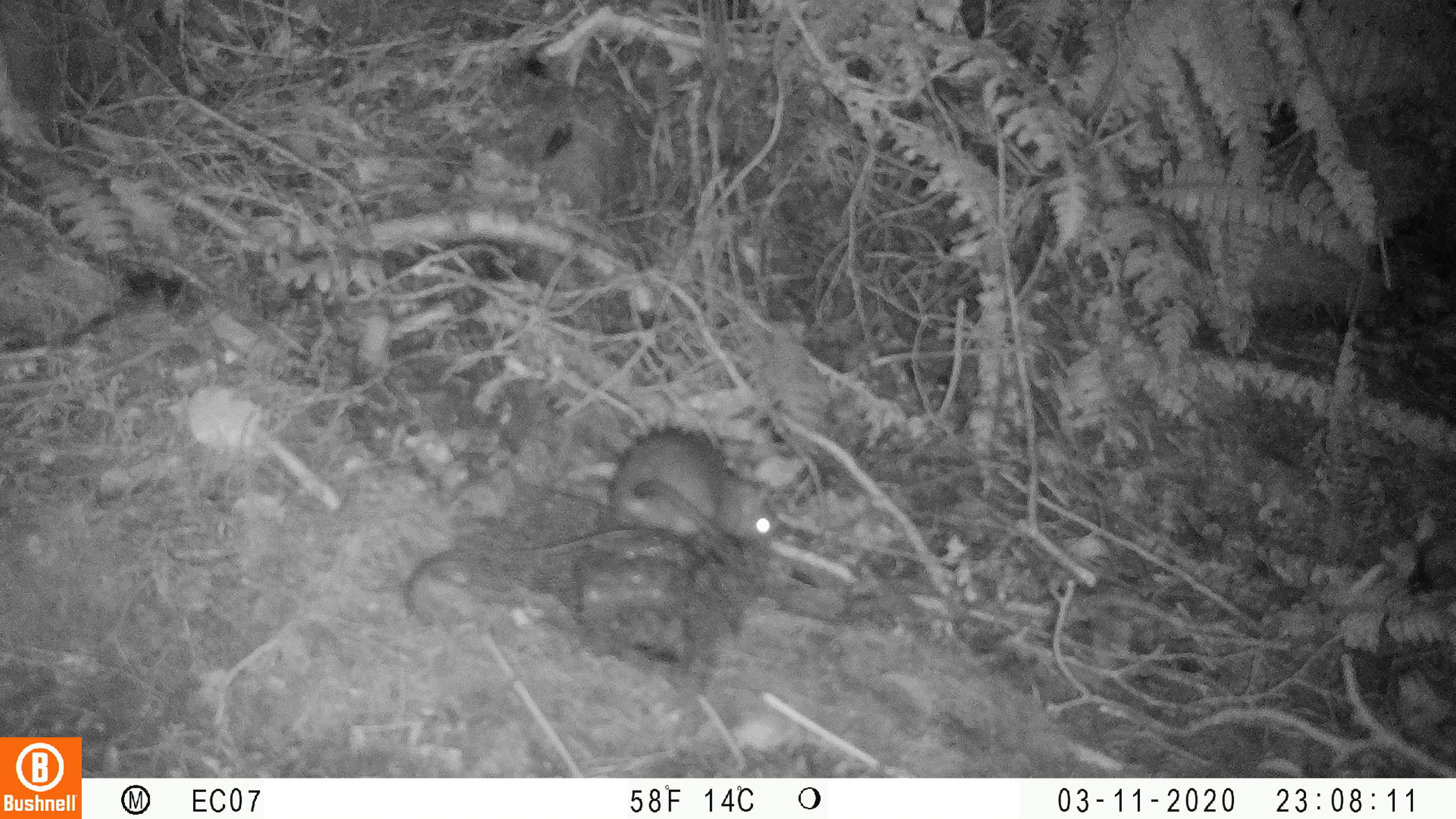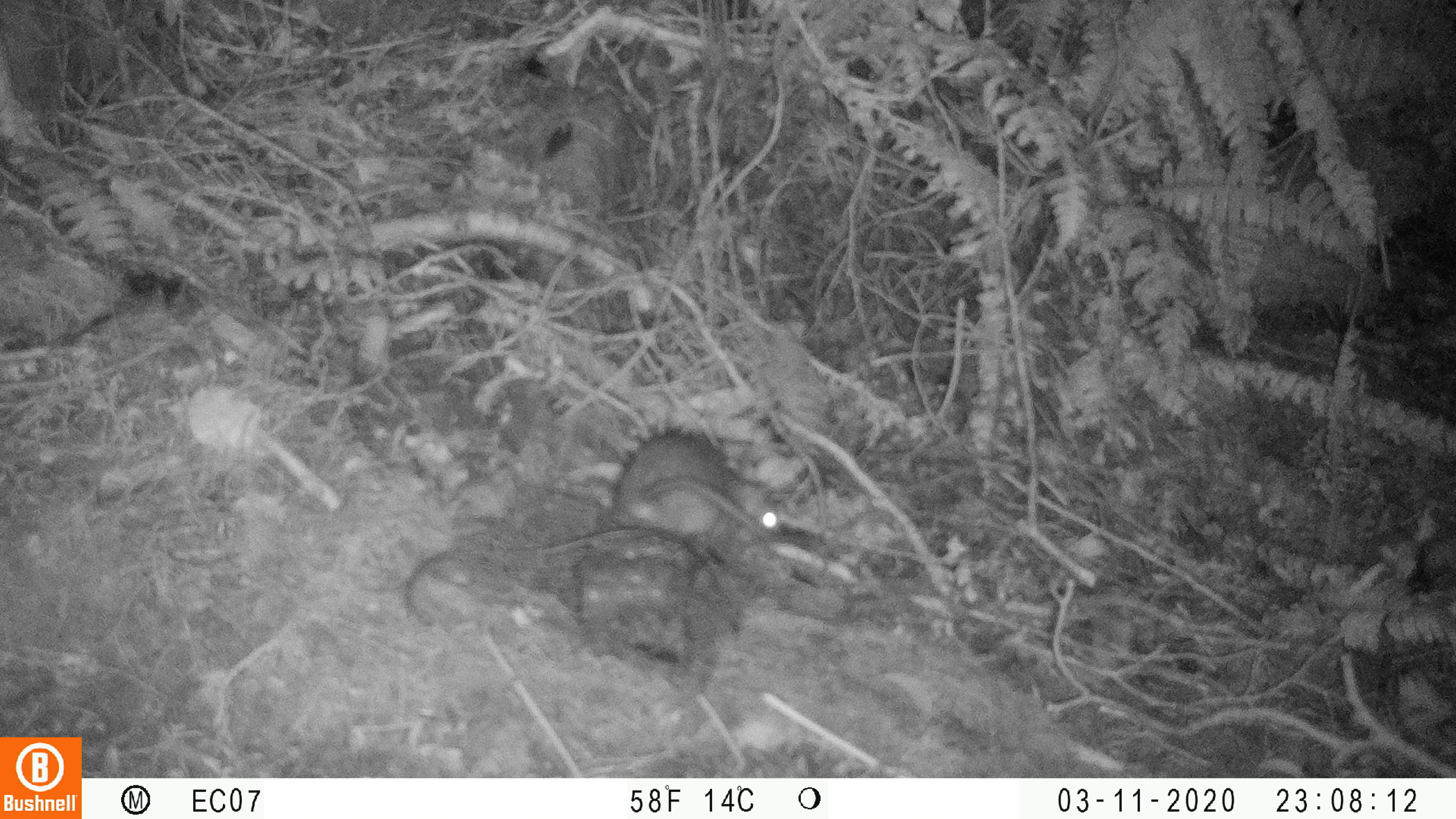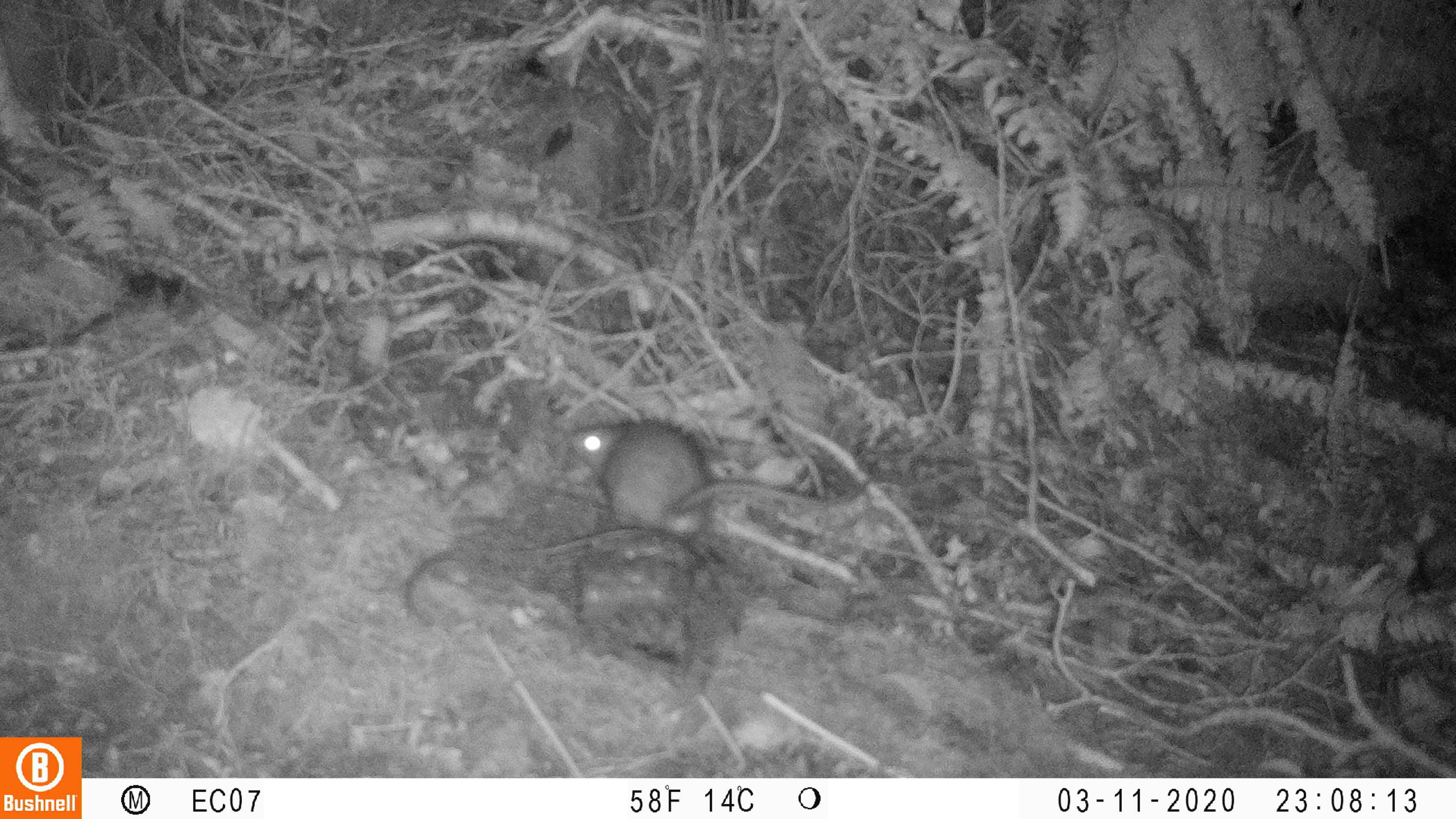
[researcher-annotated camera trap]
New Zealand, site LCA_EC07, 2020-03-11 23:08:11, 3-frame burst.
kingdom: Animalia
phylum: Chordata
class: Mammalia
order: Rodentia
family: Muridae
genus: Rattus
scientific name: Rattus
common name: rat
Rat (Rattus).